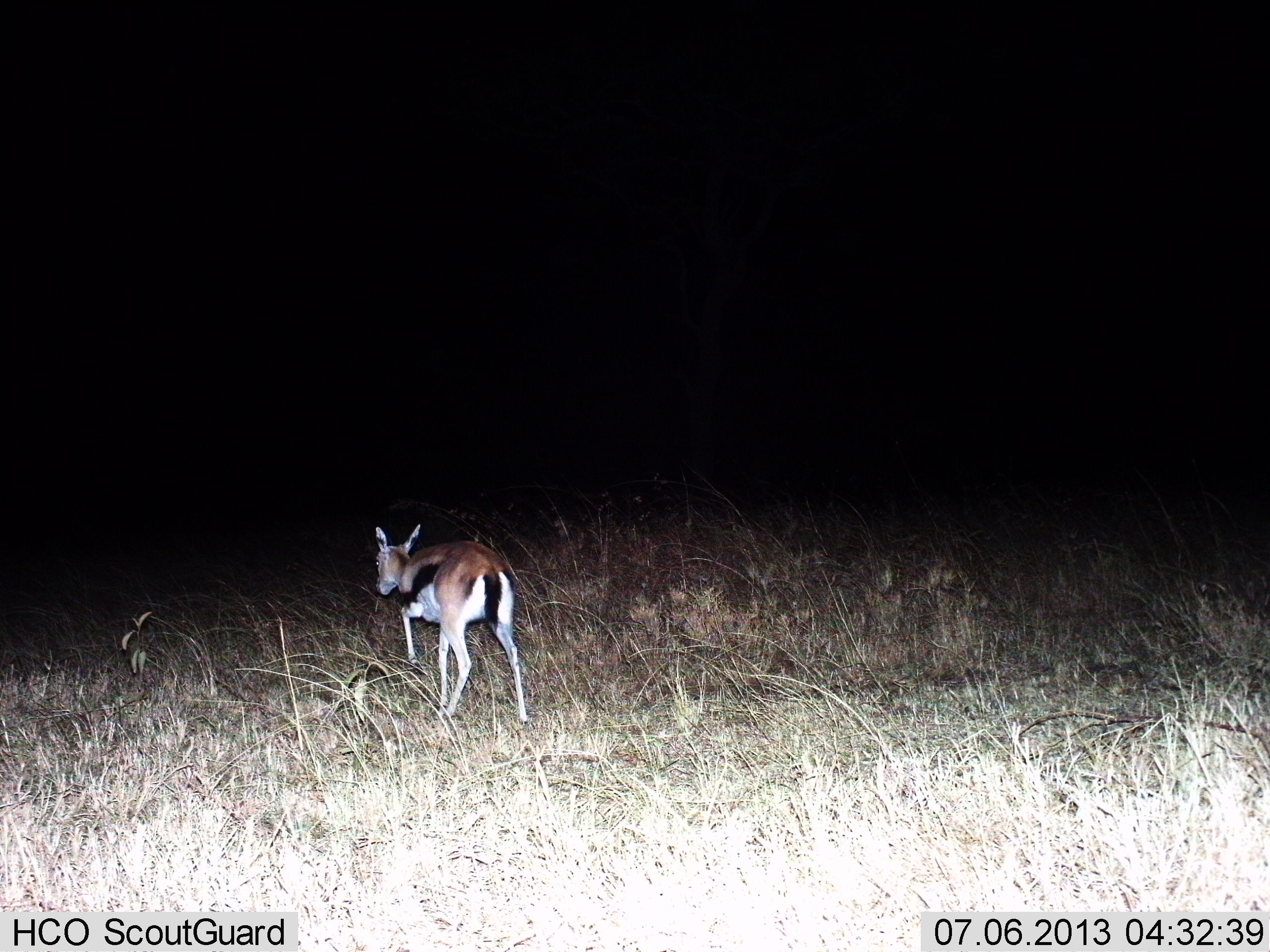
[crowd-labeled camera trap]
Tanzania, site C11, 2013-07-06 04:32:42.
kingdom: Animalia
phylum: Chordata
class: Mammalia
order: Artiodactyla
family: Bovidae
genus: Eudorcas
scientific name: Eudorcas thomsonii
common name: thomson's gazelle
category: gazellethomsons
Gazellethomsons (thomson's gazelle) (Eudorcas thomsonii), count 1. Behavior (volunteer vote fractions): standing 19%, resting 0%, moving 81%, interacting 0%. Young present (vote fraction): 7%. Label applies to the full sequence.